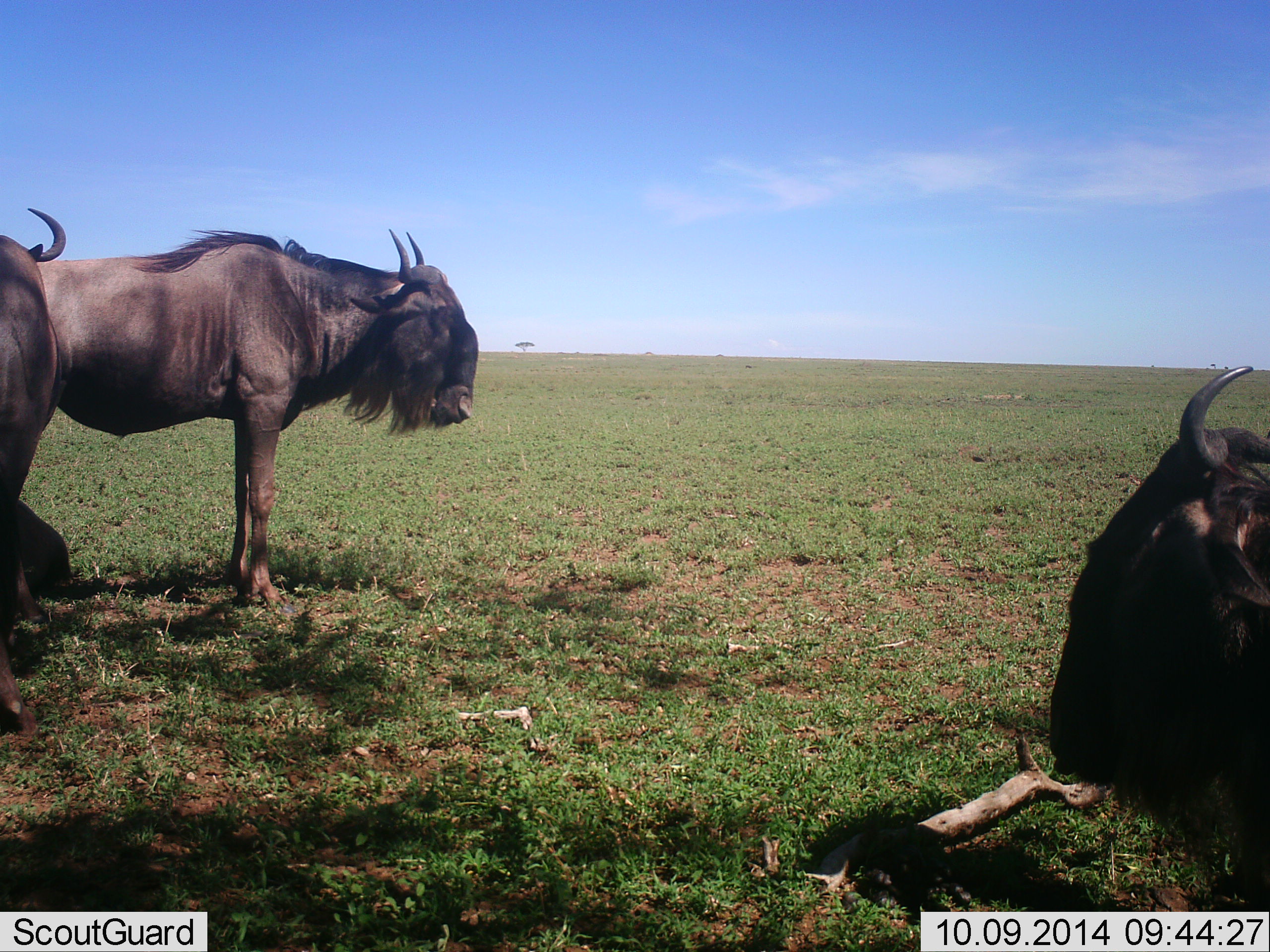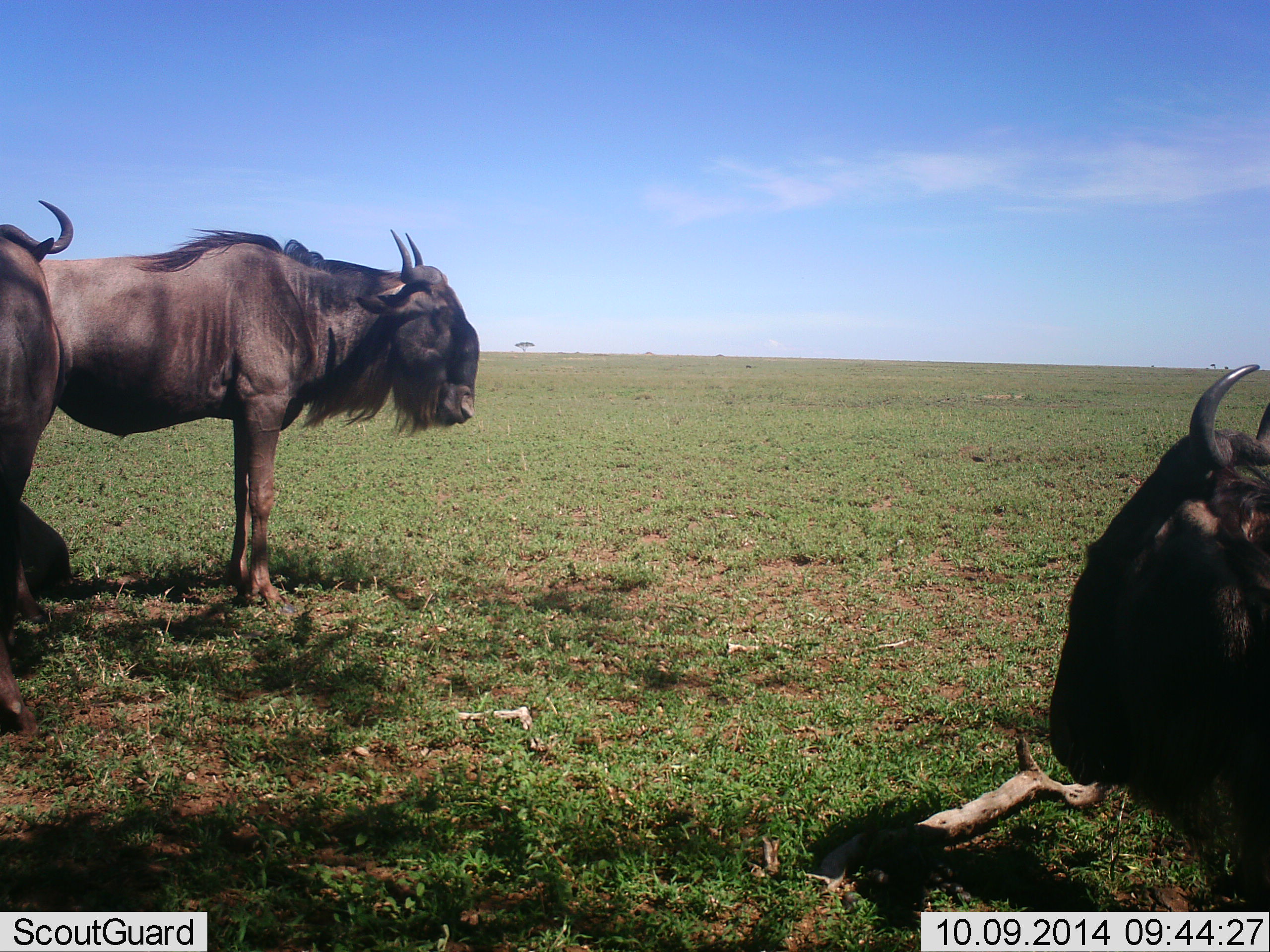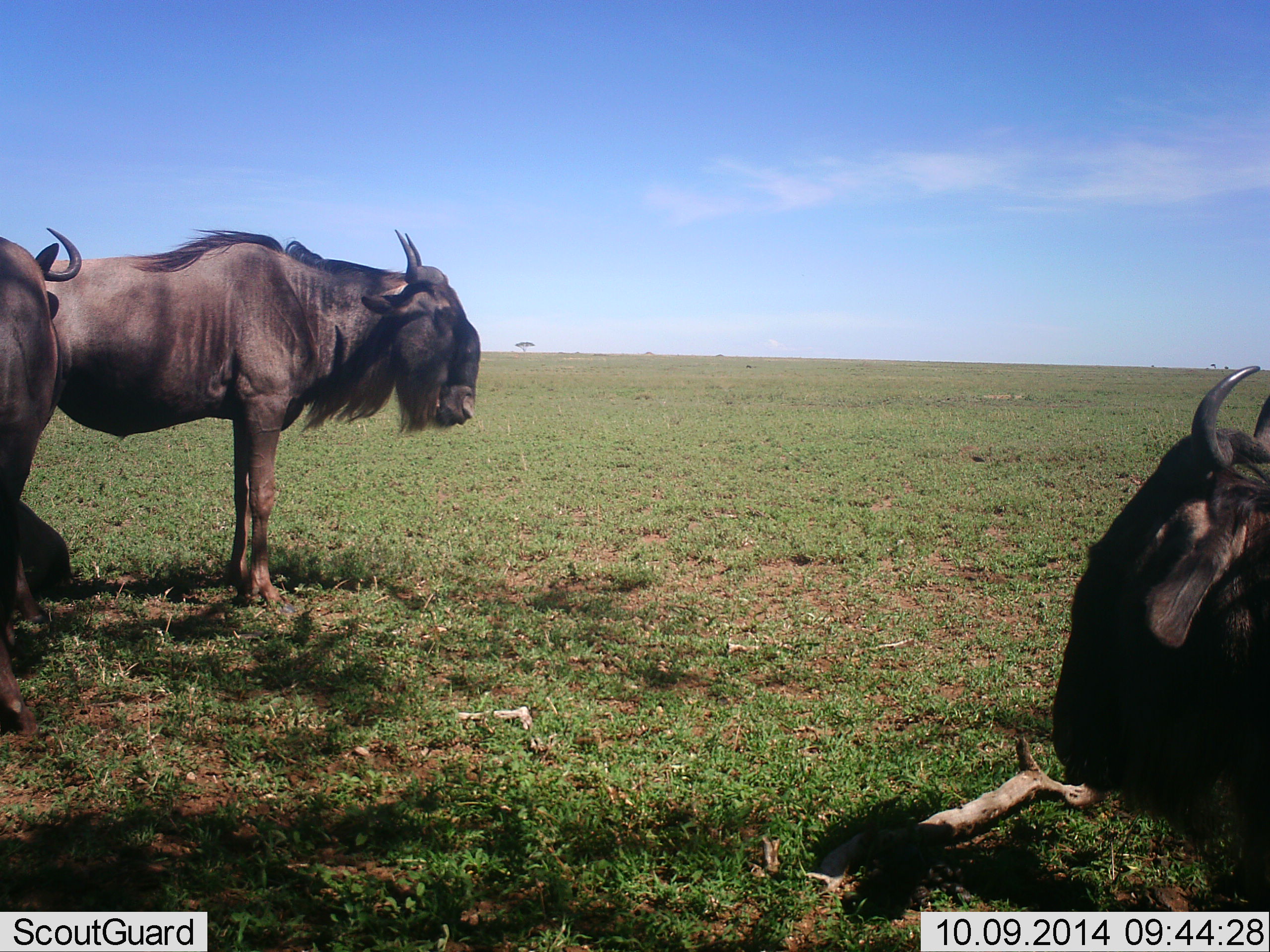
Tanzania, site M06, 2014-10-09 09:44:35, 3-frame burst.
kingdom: Animalia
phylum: Chordata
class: Mammalia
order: Artiodactyla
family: Bovidae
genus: Connochaetes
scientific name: Connochaetes taurinus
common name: blue wildebeest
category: wildebeest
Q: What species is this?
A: Wildebeest (blue wildebeest) (Connochaetes taurinus).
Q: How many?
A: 3.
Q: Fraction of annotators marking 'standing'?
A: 90%.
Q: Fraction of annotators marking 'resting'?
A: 80%.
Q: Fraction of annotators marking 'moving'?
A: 0%.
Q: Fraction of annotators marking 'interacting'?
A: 0%.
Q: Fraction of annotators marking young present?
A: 0%.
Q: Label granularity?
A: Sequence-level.